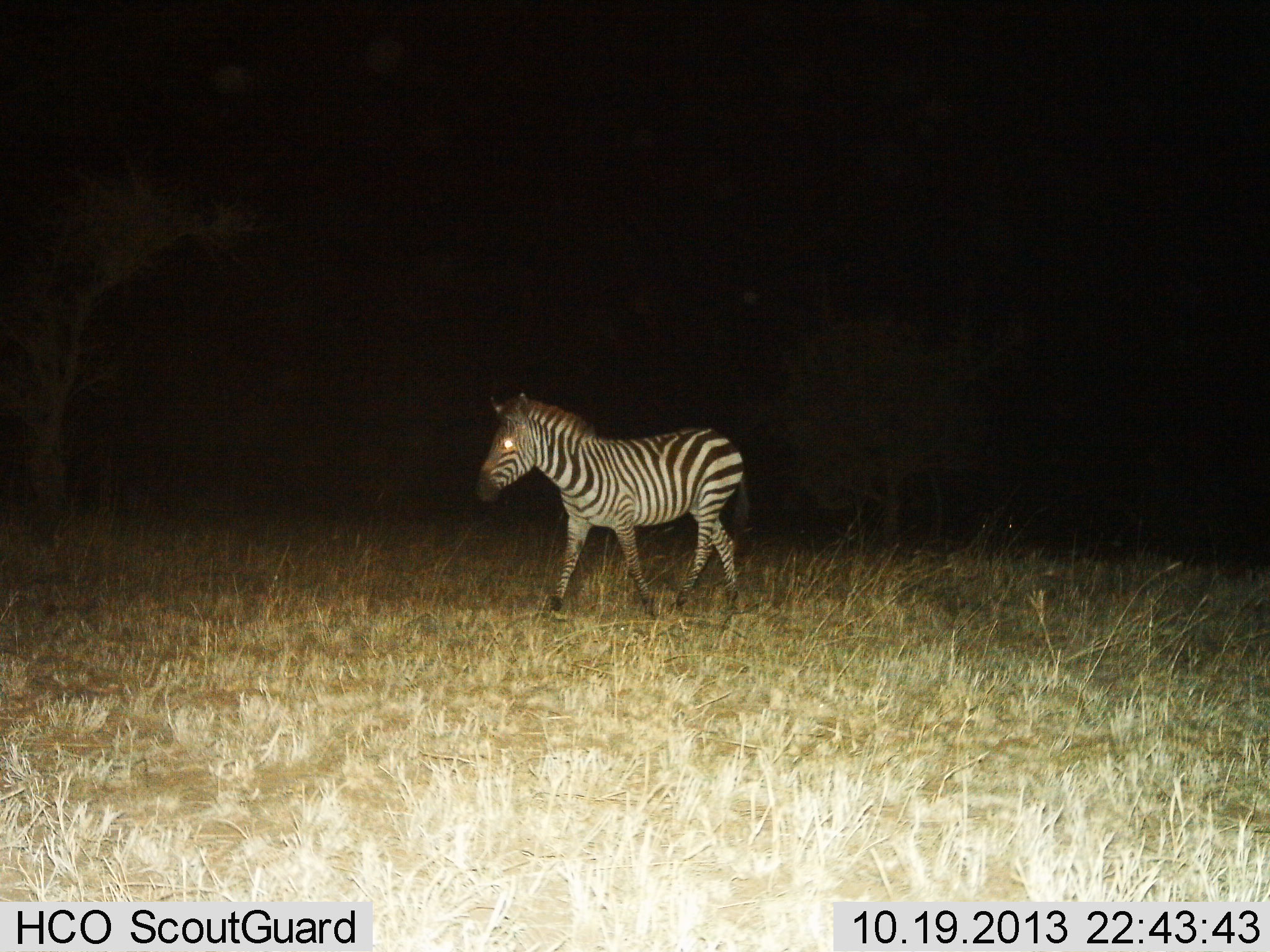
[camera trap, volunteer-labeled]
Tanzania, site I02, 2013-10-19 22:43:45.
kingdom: Animalia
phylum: Chordata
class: Mammalia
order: Perissodactyla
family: Equidae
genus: Equus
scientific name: Equus quagga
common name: plains zebra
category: zebra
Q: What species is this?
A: Zebra (plains zebra) (Equus quagga).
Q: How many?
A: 1.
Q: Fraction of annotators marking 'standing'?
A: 40%.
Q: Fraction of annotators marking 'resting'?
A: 0%.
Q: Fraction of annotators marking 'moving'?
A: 60%.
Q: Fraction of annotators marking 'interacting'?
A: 0%.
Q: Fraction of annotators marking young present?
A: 0%.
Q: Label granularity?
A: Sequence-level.